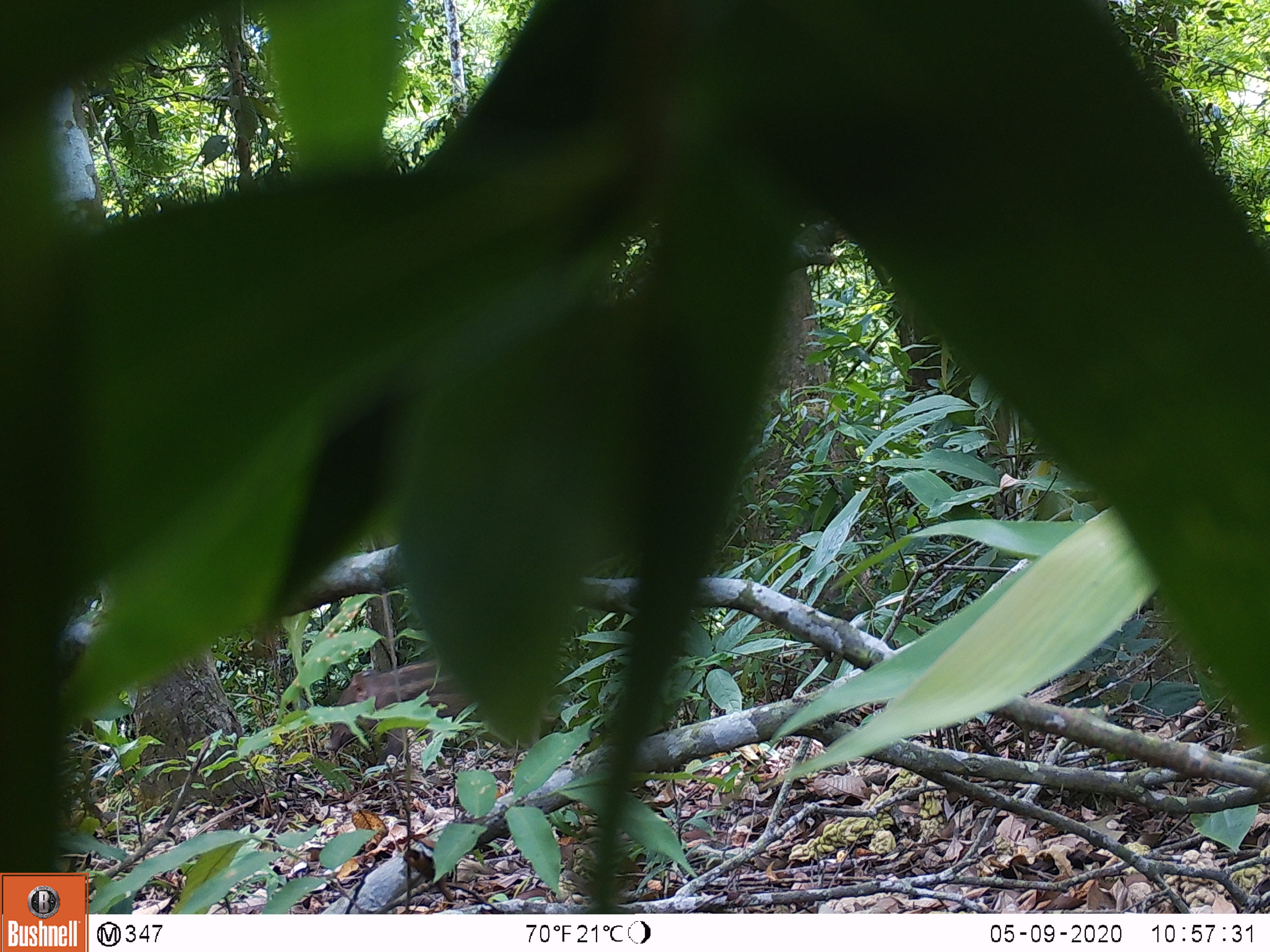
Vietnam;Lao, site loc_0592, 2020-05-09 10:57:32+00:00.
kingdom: Animalia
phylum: Chordata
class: Mammalia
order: Artiodactyla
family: Suidae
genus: Sus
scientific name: Sus scrofa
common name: eurasian wild pig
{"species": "eurasian wild pig (Sus scrofa)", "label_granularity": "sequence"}